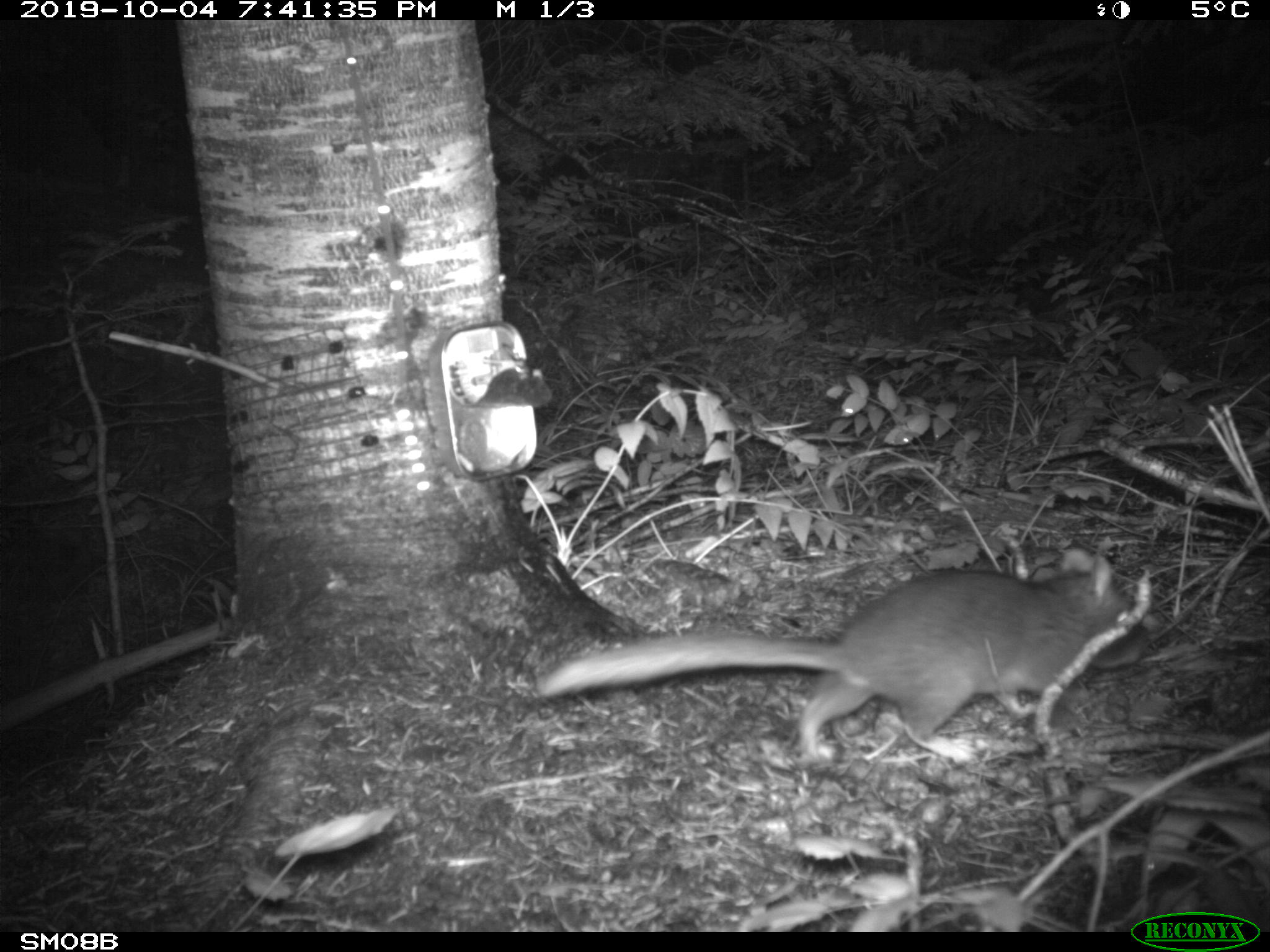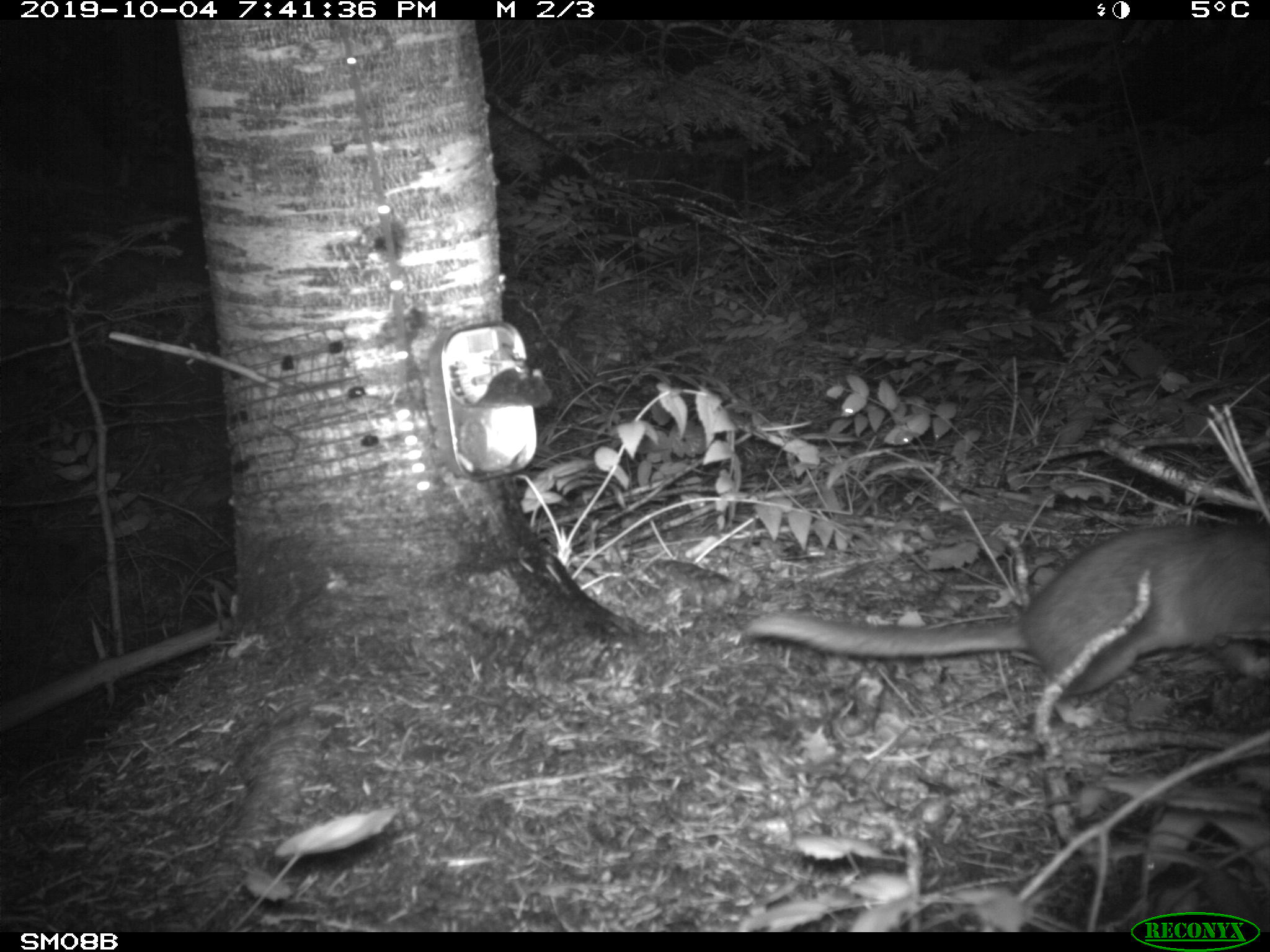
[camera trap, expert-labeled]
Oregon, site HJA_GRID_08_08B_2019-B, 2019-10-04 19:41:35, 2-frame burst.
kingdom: Animalia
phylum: Chordata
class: Mammalia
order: Rodentia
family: Cricetidae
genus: Neotoma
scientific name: Neotoma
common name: woodrats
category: neotoma species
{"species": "neotoma species (woodrats) (Neotoma)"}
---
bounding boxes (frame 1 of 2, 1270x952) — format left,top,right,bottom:
neotoma species: 507,533,1158,772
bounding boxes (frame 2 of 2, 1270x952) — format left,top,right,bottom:
neotoma species: 726,485,1264,735